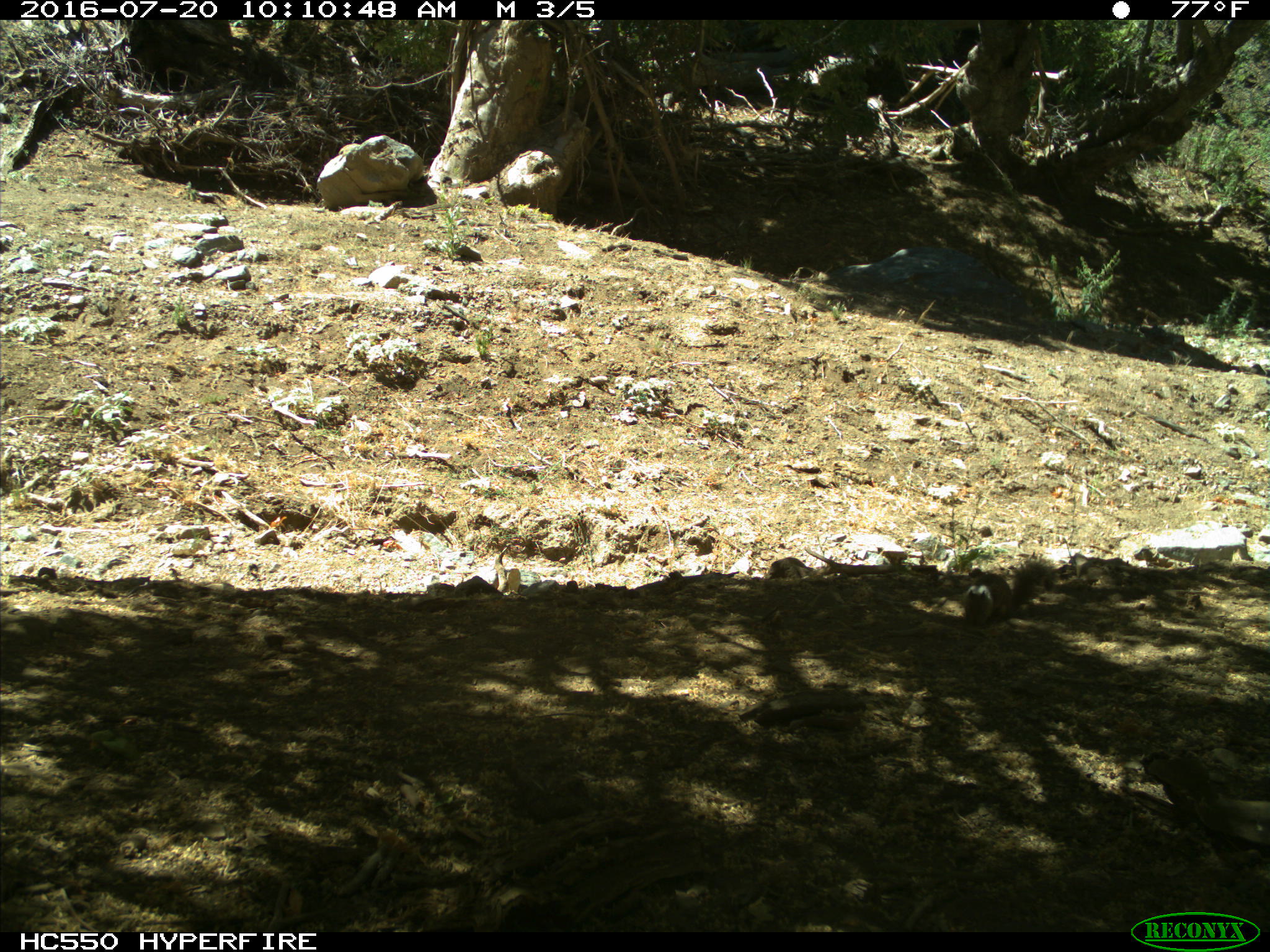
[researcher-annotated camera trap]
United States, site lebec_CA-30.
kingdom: Animalia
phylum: Chordata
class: Mammalia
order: Rodentia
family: Sciuridae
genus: Otospermophilus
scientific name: Otospermophilus beecheyi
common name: california ground squirrel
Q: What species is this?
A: Otospermophilus beecheyi (california ground squirrel).